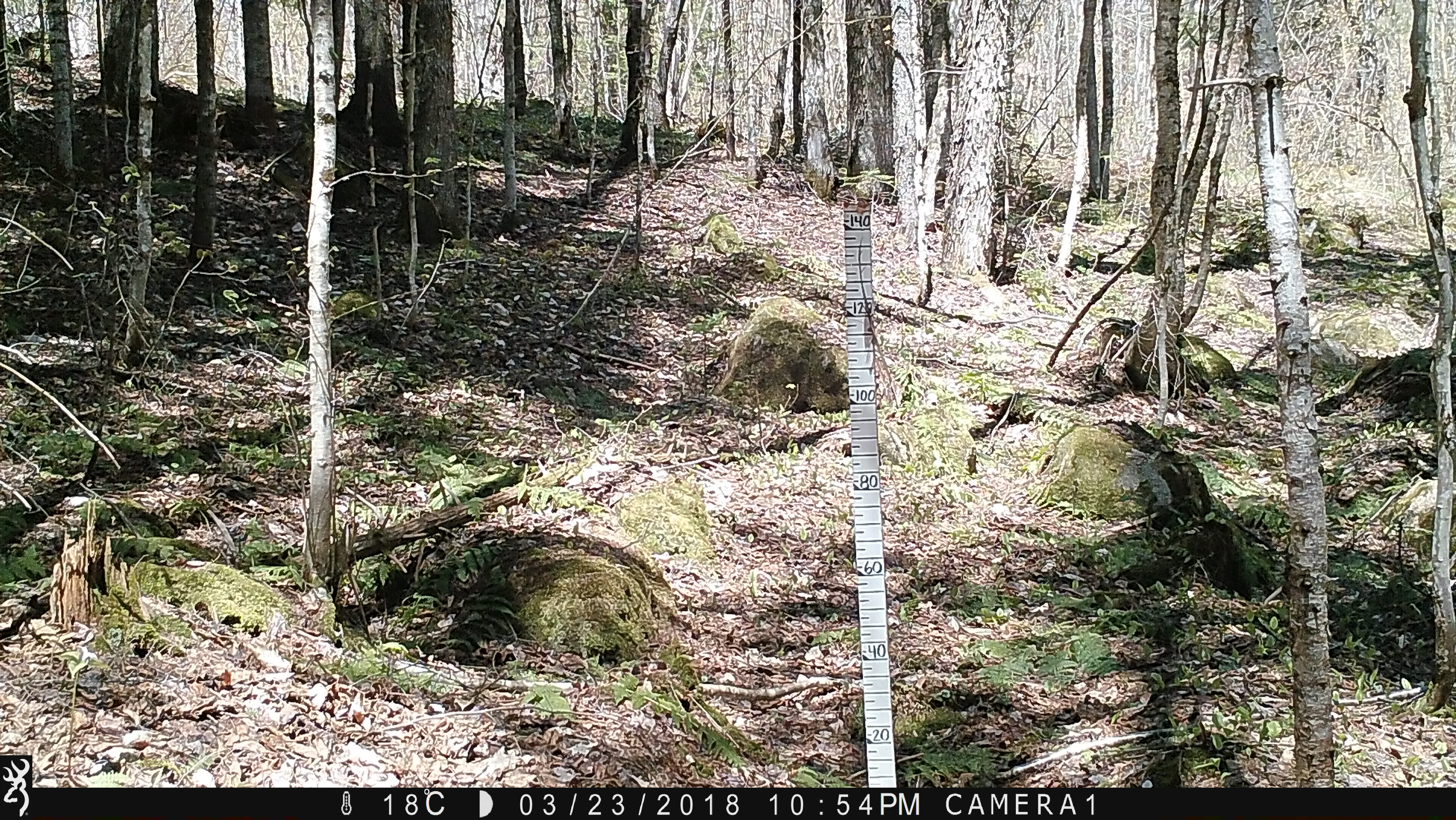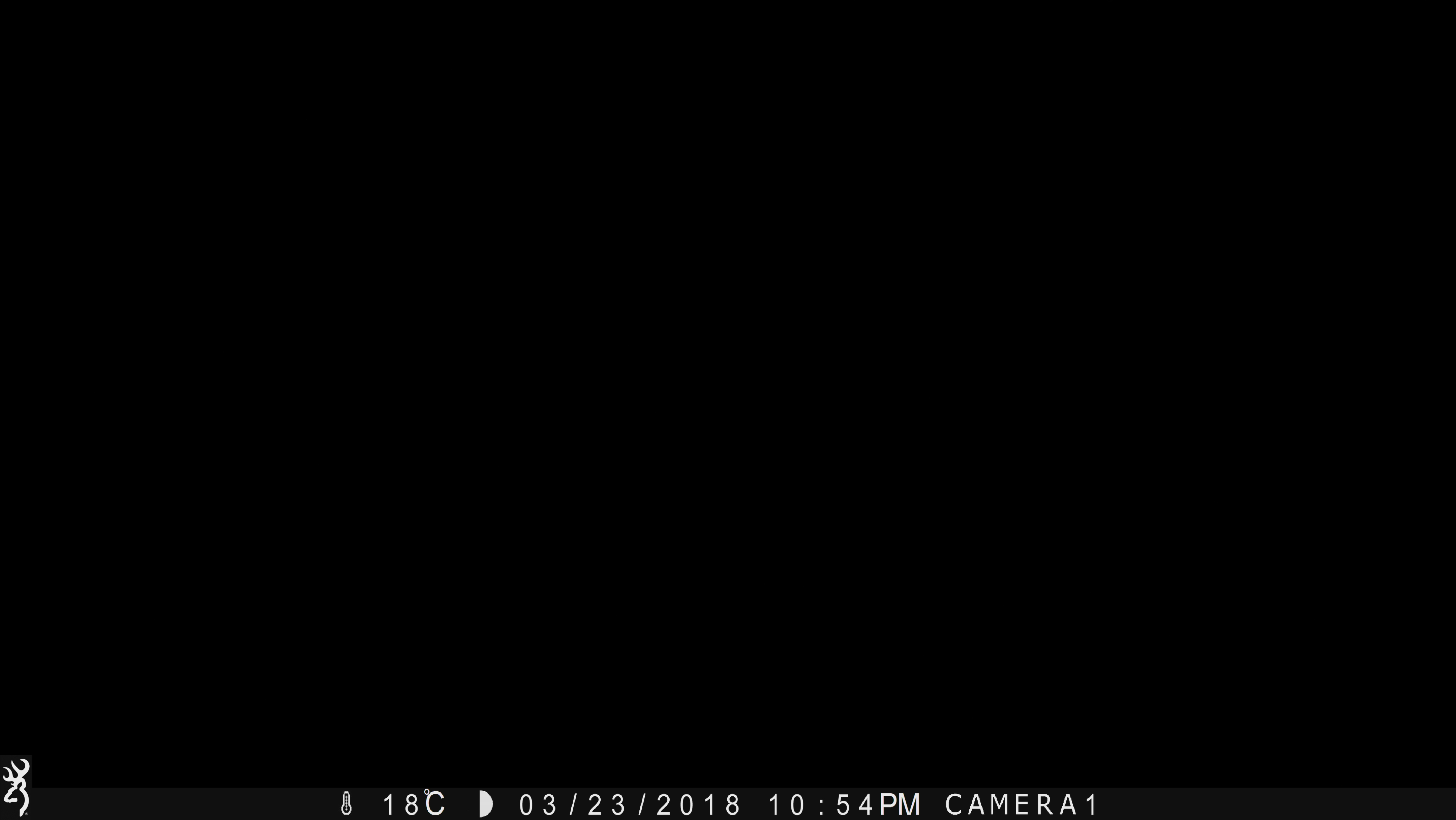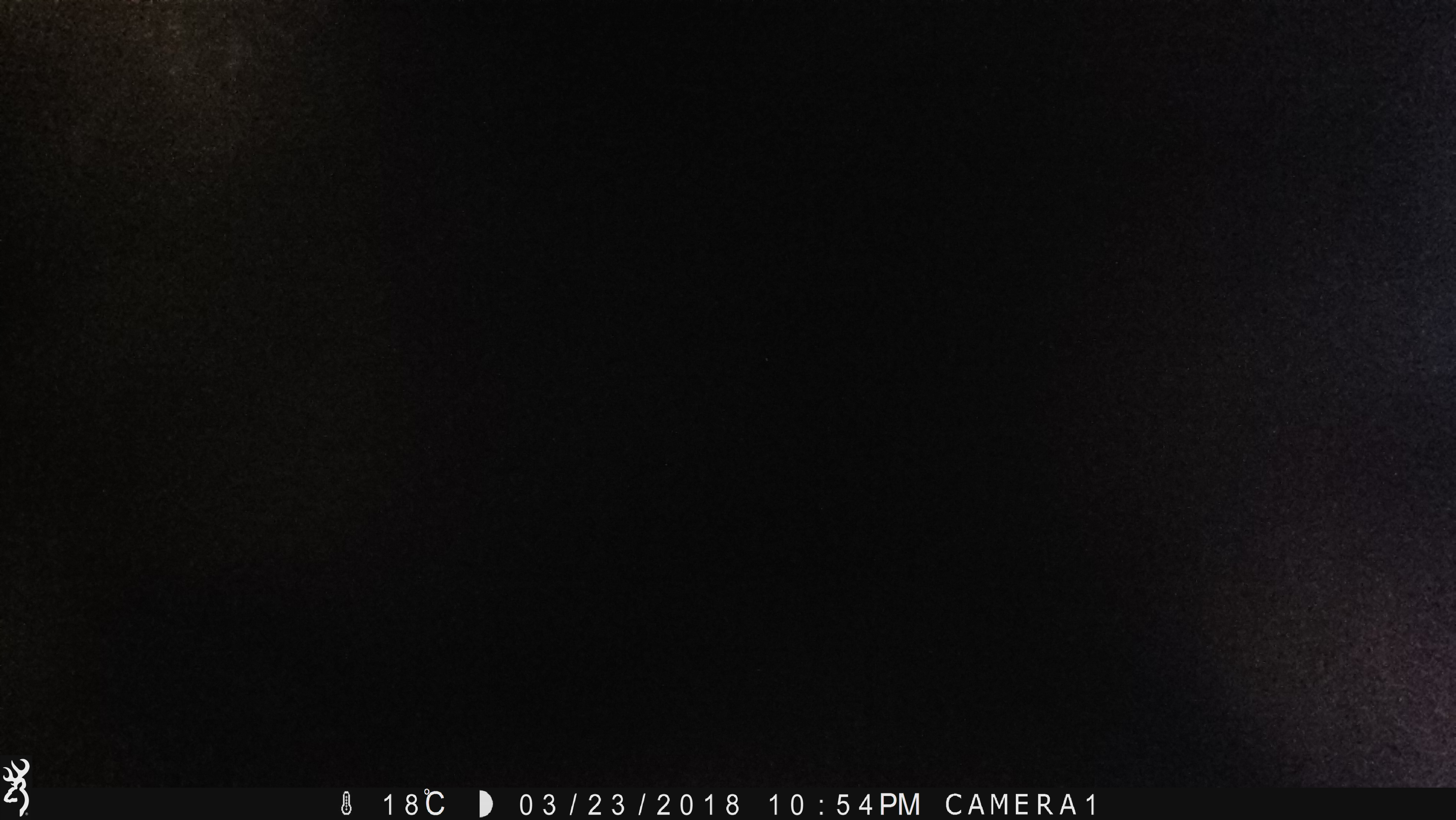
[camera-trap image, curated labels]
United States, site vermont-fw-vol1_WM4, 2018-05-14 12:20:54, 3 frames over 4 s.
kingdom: Animalia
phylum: Chordata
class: Mammalia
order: Carnivora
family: Ursidae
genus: Ursus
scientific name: Ursus americanus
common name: black bear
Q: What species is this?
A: Black bear (Ursus americanus).